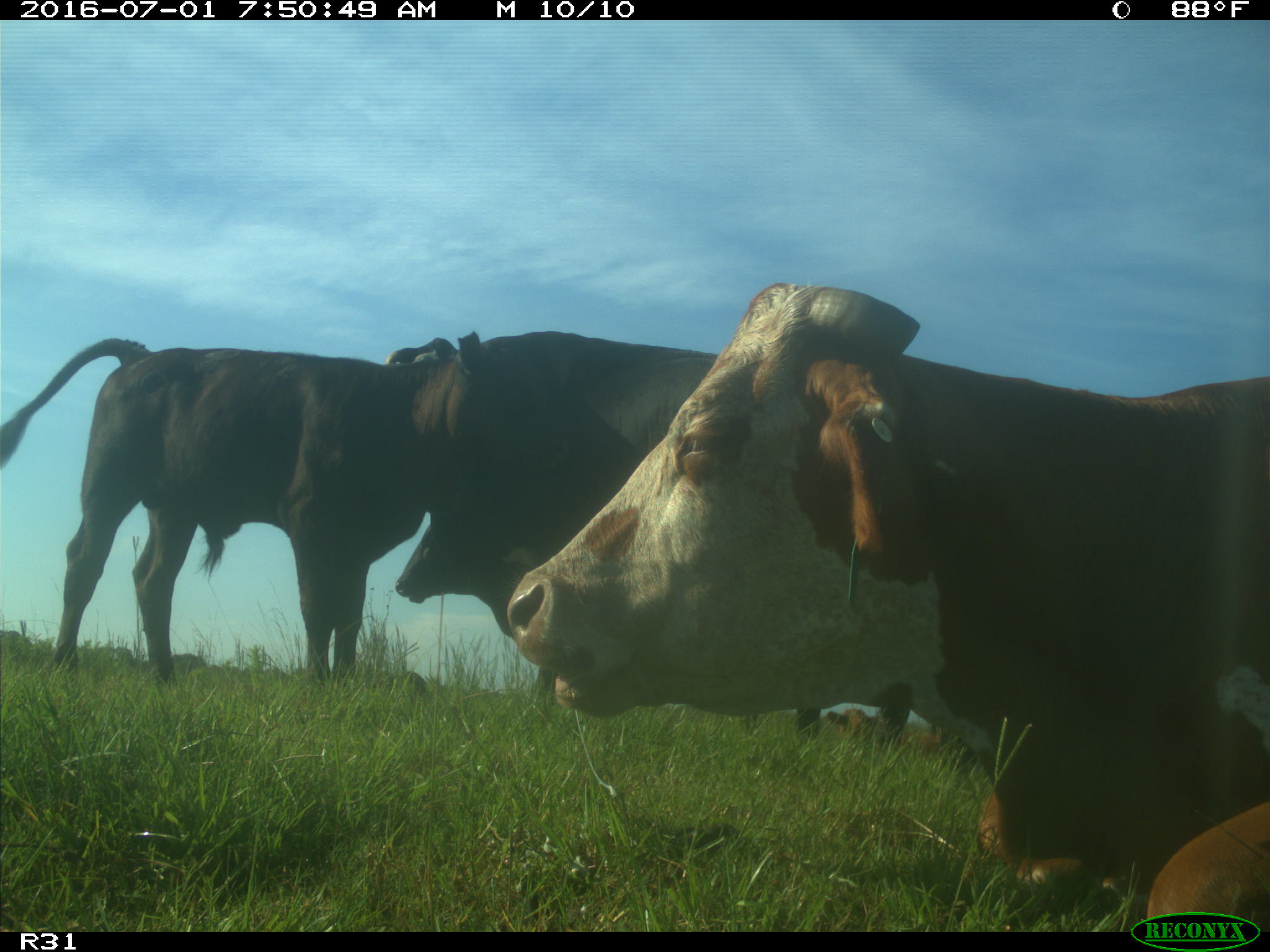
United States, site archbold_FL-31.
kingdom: Animalia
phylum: Chordata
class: Mammalia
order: Artiodactyla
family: Bovidae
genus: Bos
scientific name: Bos taurus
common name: domestic cow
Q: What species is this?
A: Bos taurus (domestic cow).